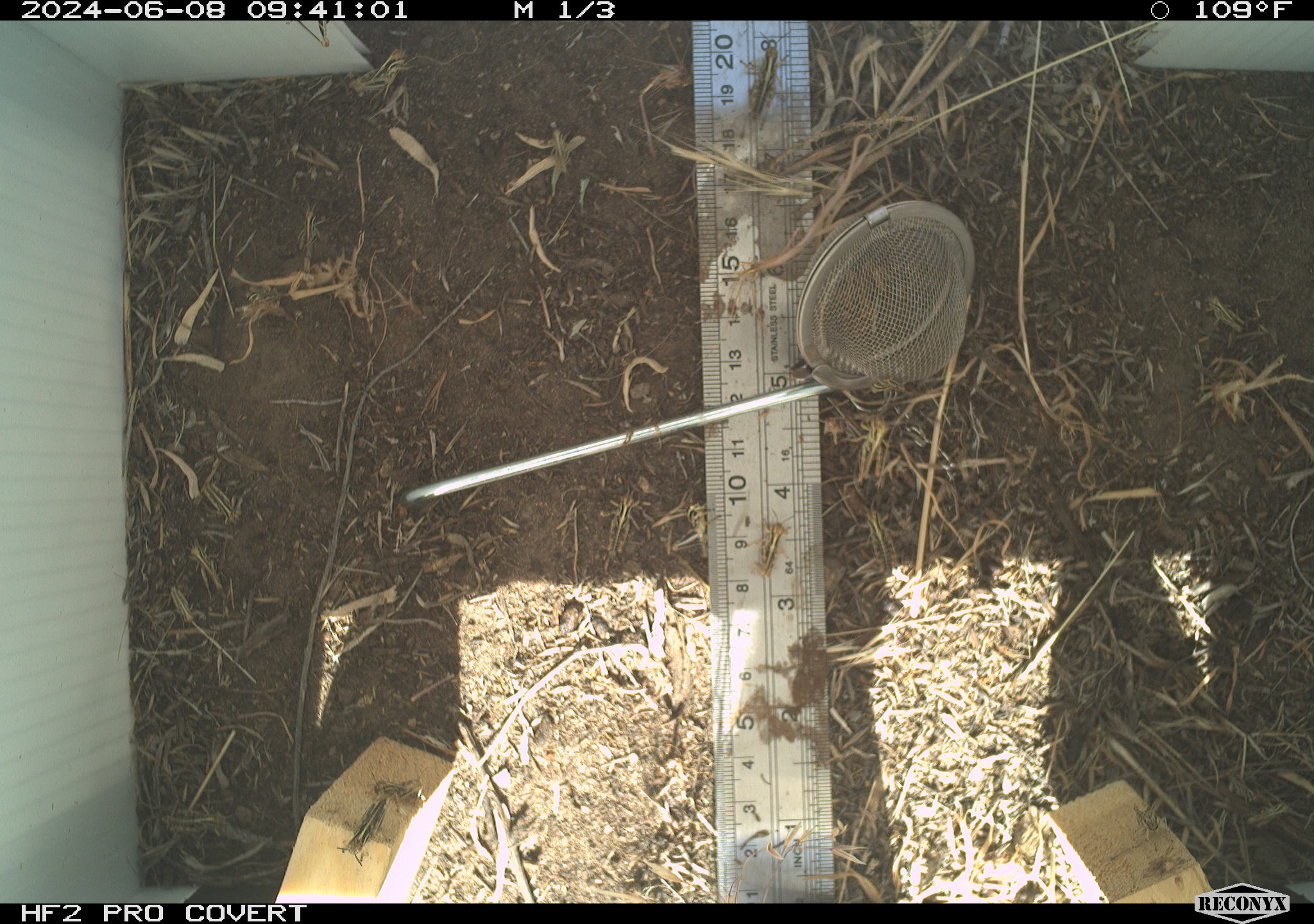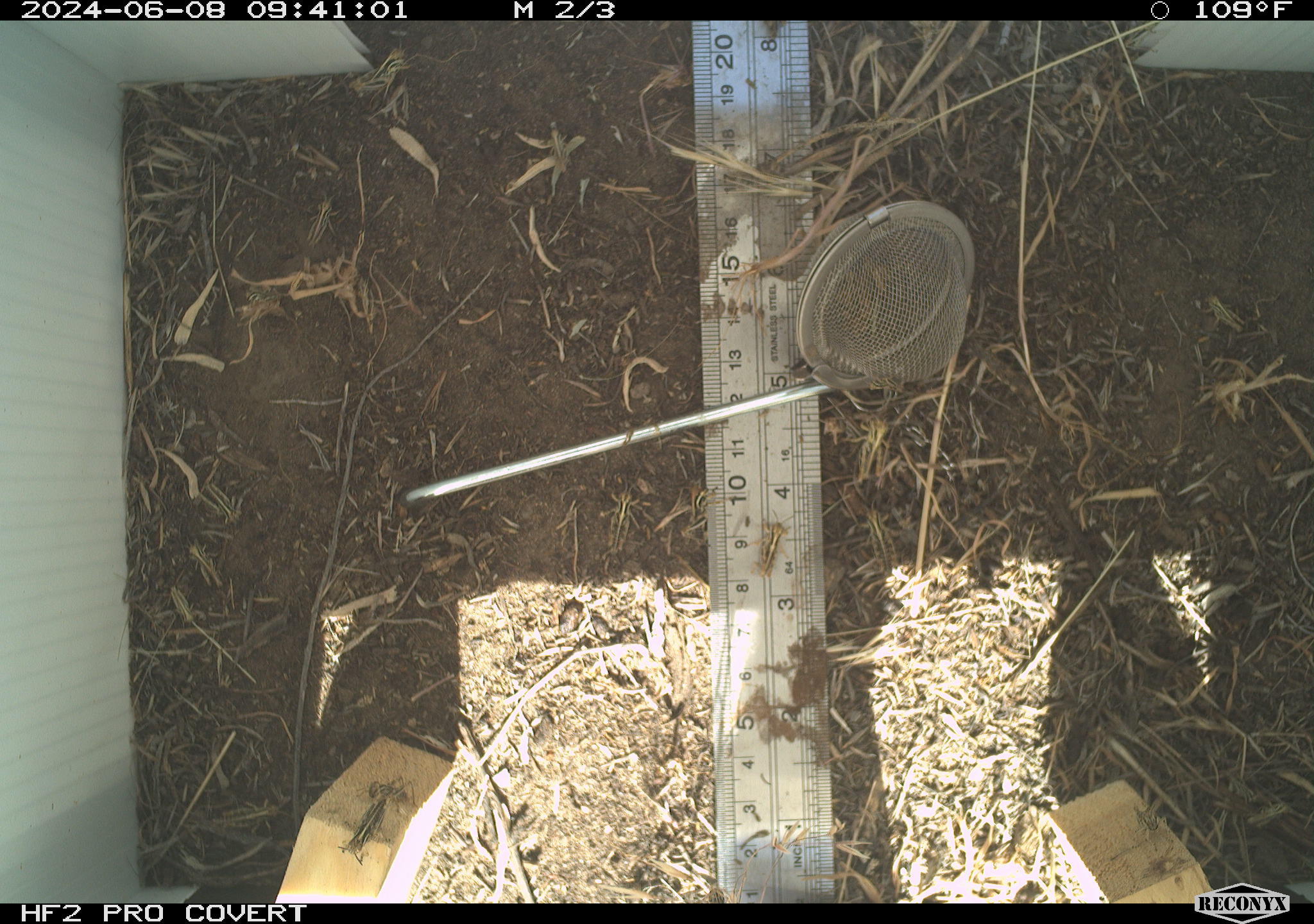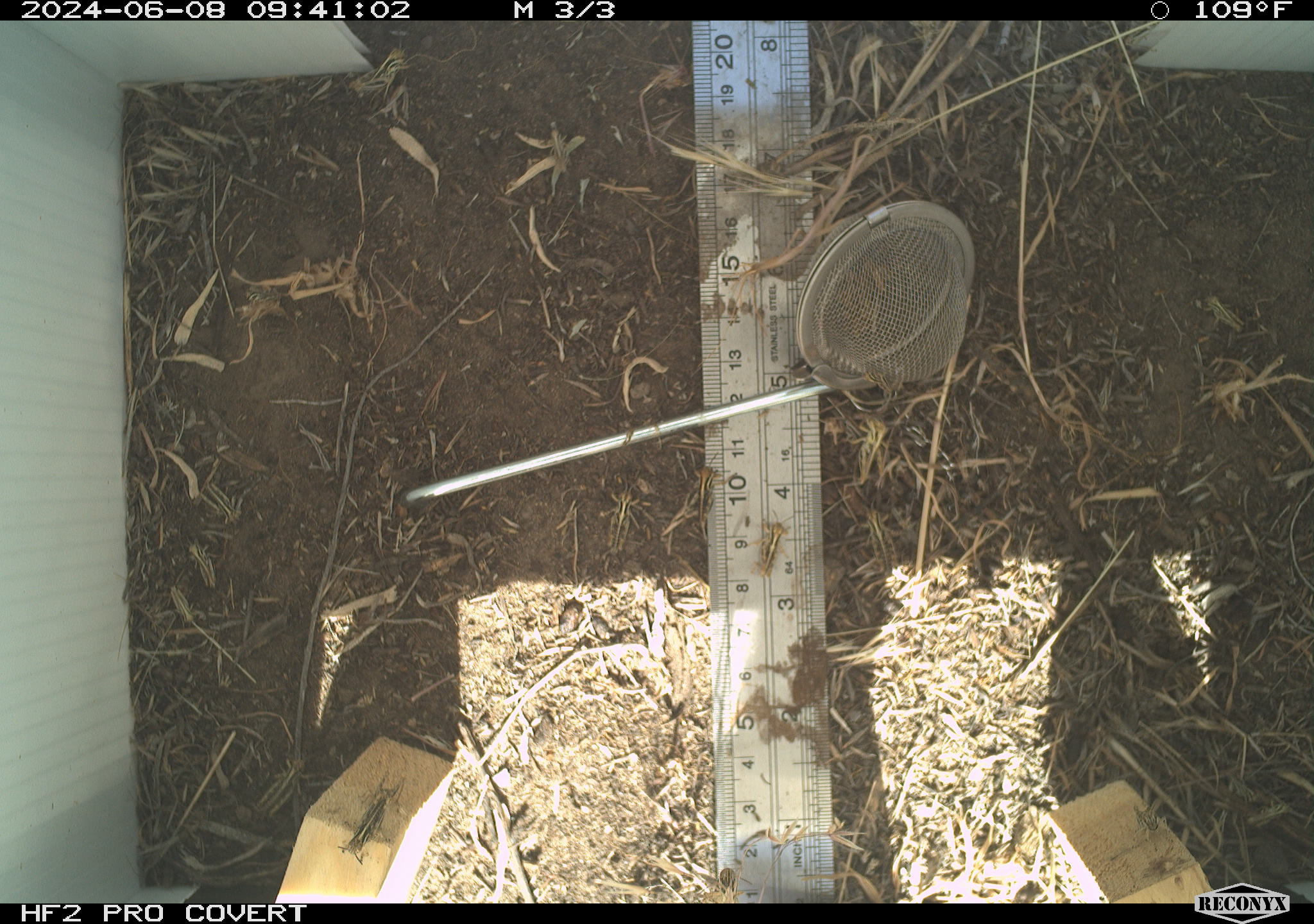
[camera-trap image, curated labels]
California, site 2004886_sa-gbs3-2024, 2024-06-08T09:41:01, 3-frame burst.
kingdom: Animalia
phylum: Arthropoda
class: Insecta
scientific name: Insecta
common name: insect